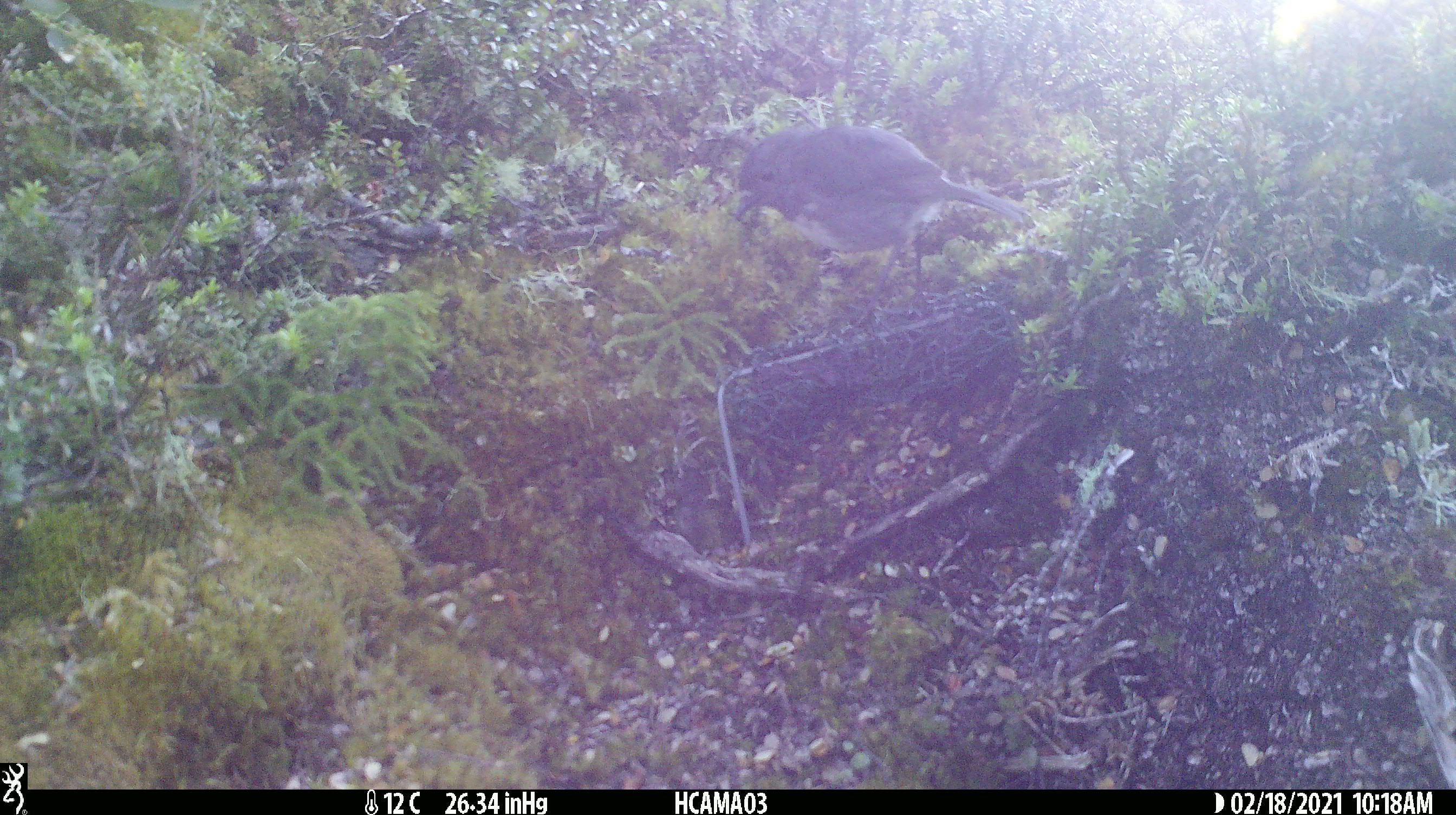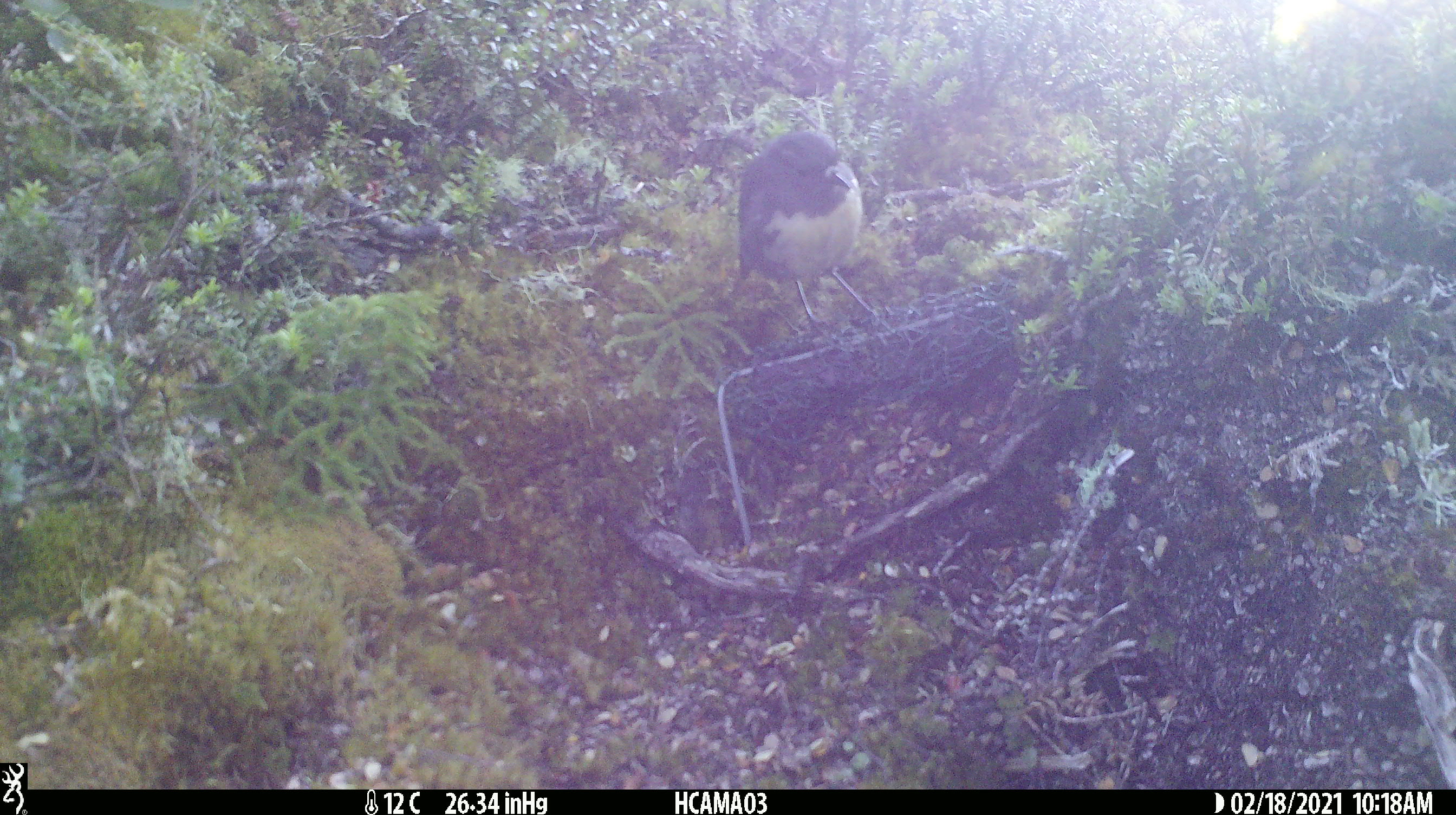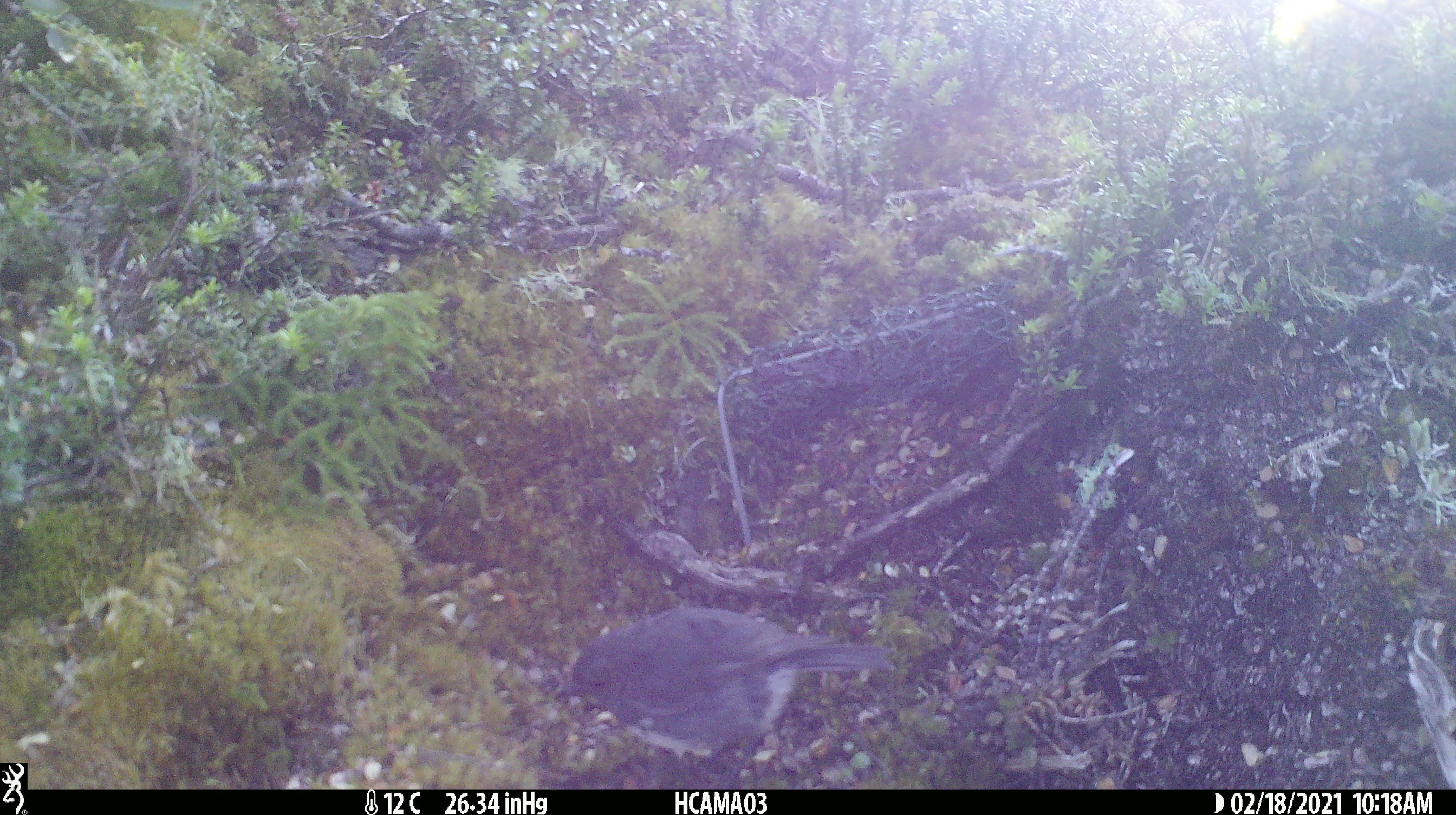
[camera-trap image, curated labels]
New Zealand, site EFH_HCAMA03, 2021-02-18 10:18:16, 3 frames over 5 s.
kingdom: Animalia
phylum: Chordata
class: Aves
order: Passeriformes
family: Petroicidae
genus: Petroica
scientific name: Petroica australis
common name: new zealand robin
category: robin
Robin (new zealand robin) (Petroica australis).